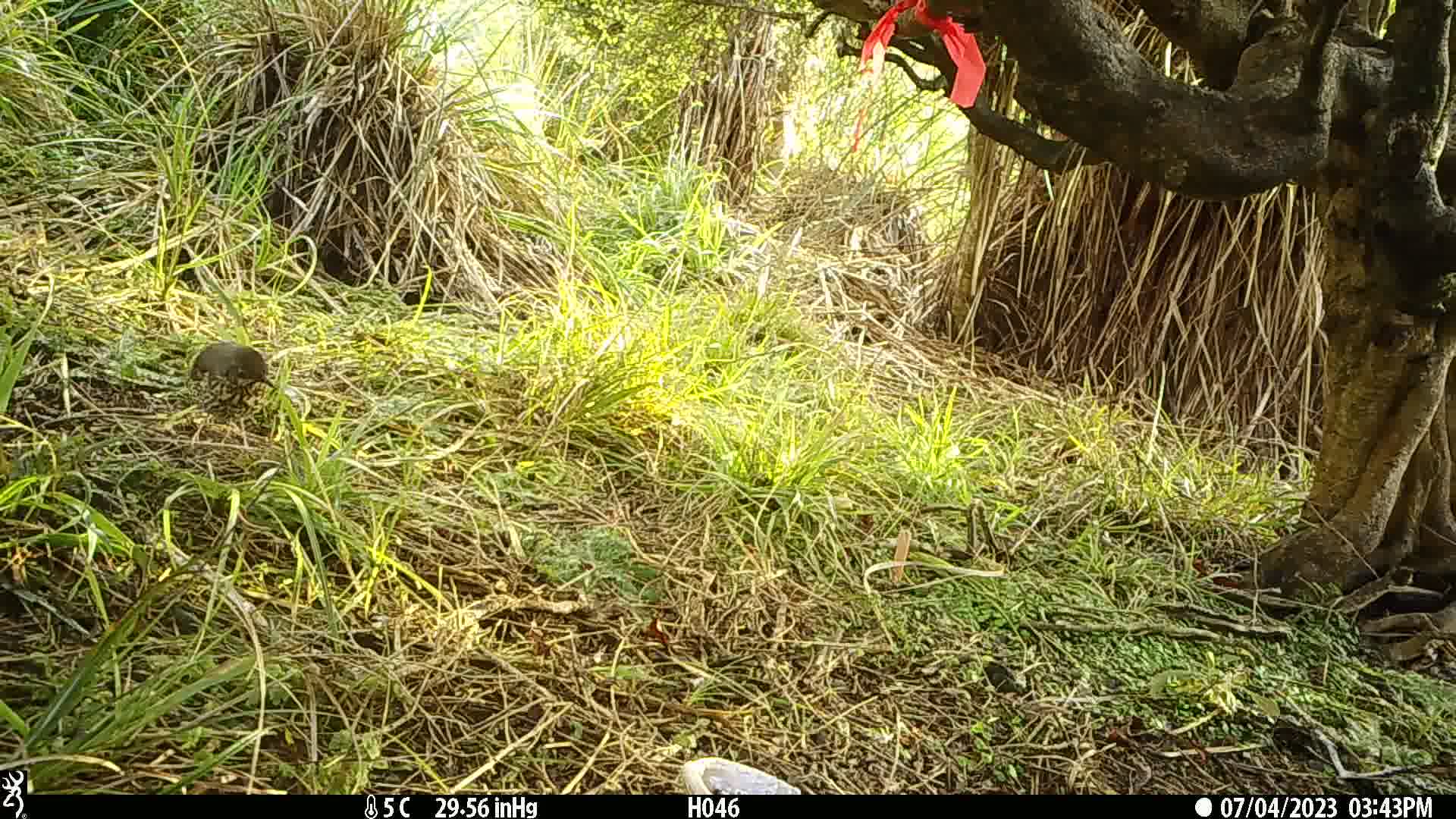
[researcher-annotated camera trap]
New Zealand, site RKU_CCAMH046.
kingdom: Animalia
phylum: Chordata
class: Aves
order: Passeriformes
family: Turdidae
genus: Turdus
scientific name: Turdus philomelos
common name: song thrush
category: thrush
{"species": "thrush (song thrush) (Turdus philomelos)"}